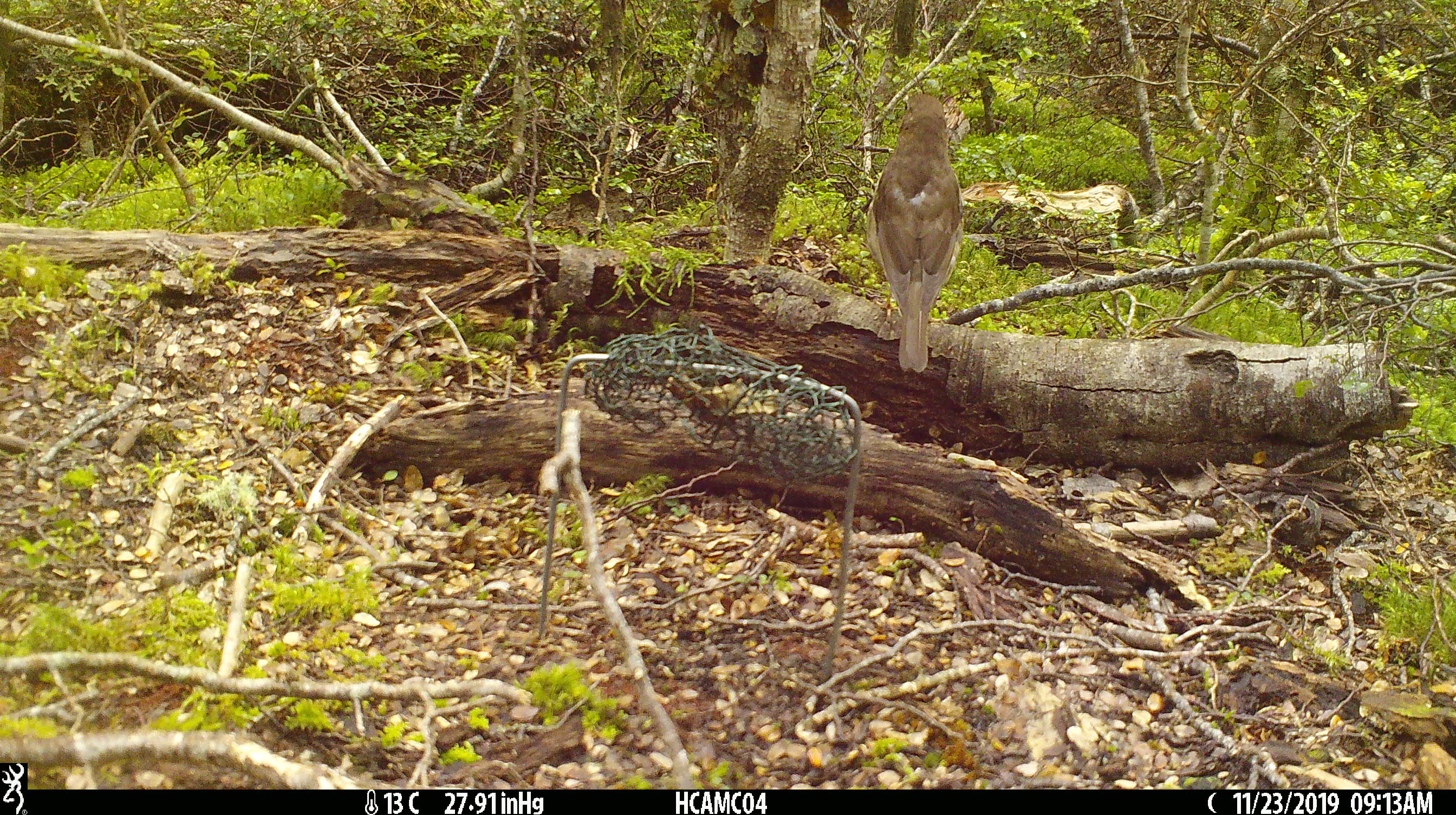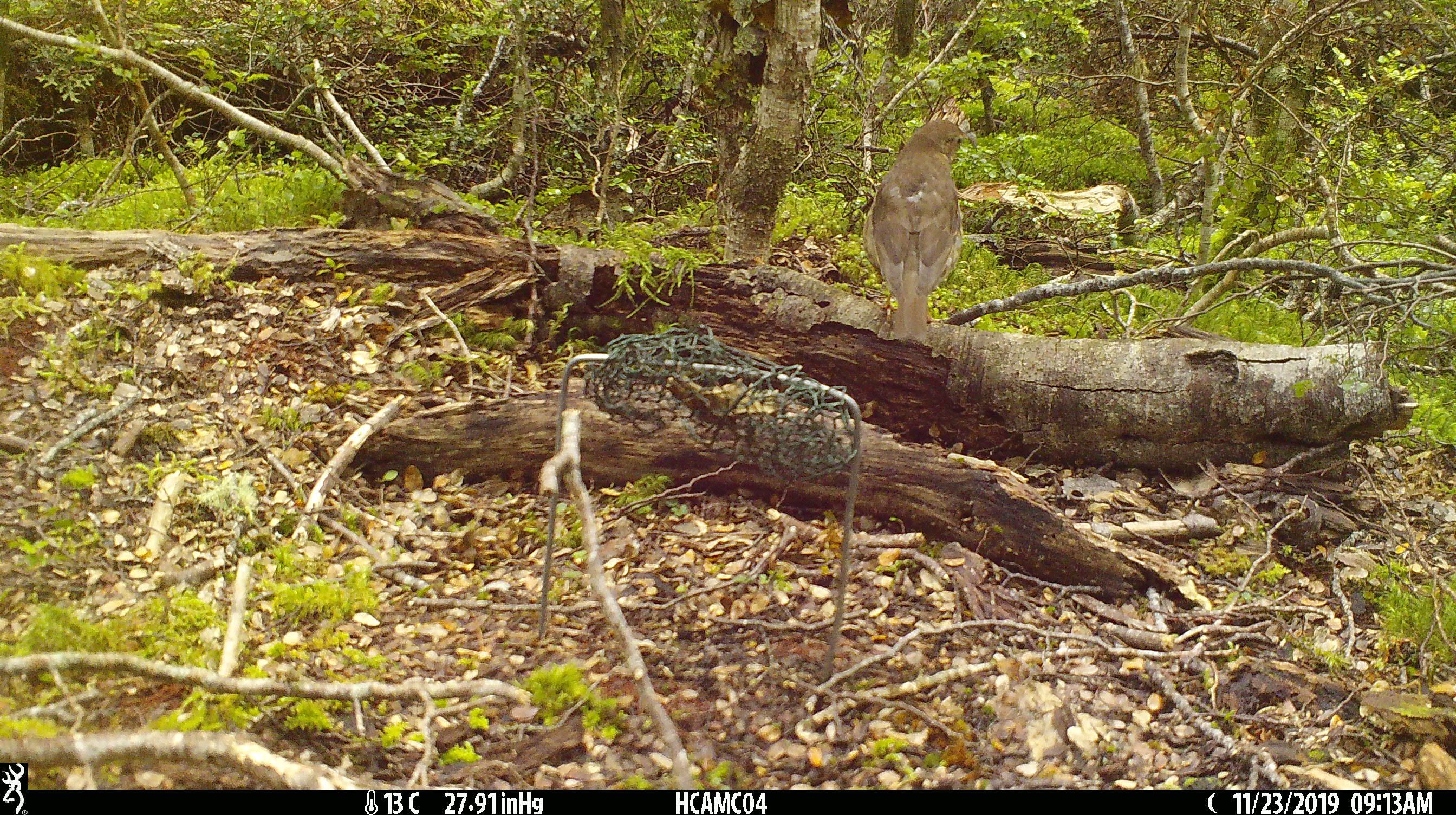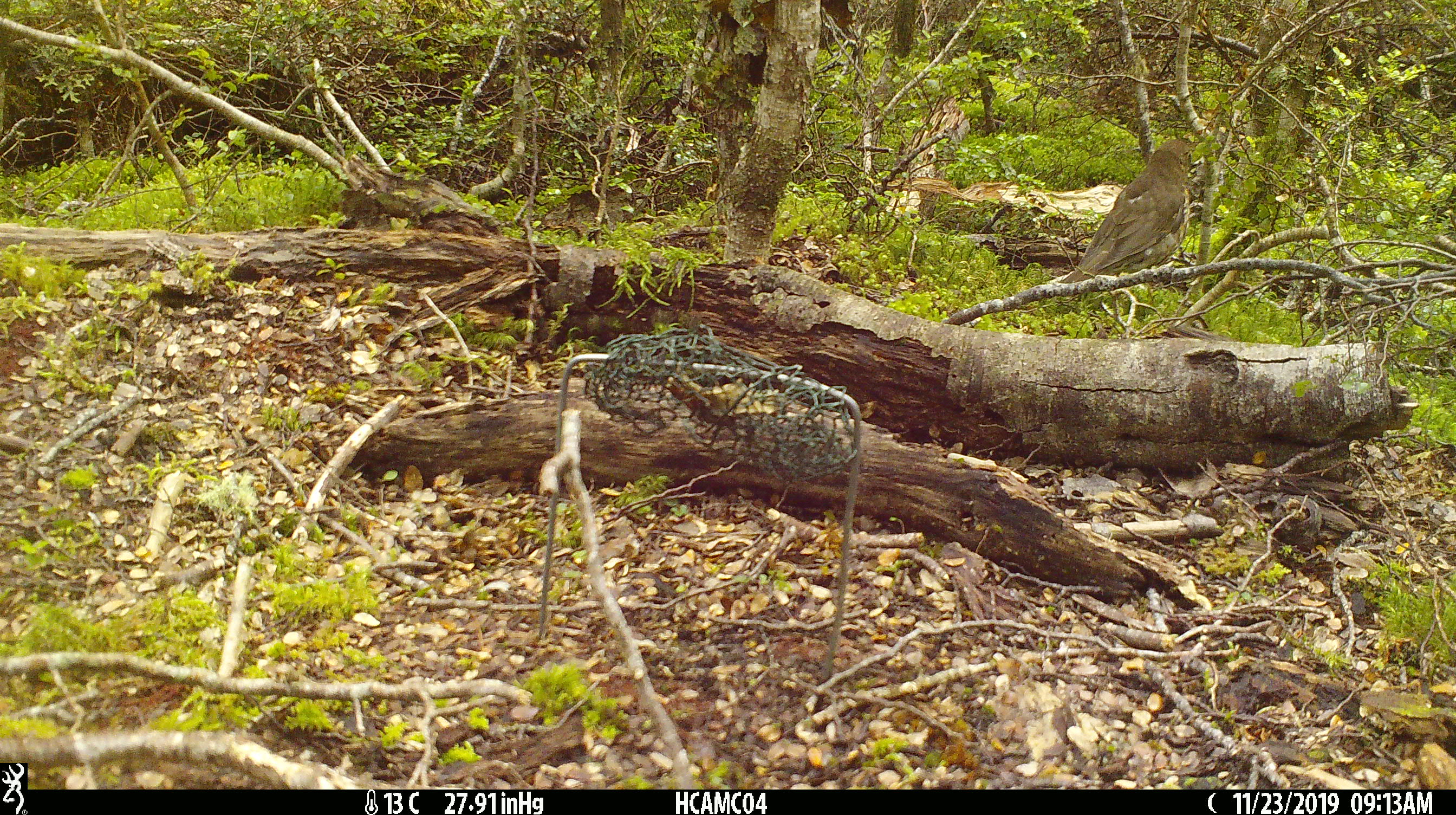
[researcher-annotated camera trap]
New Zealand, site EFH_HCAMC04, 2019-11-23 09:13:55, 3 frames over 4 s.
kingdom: Animalia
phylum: Chordata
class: Aves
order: Passeriformes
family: Turdidae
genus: Turdus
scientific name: Turdus philomelos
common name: song thrush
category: thrush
Thrush (song thrush) (Turdus philomelos).